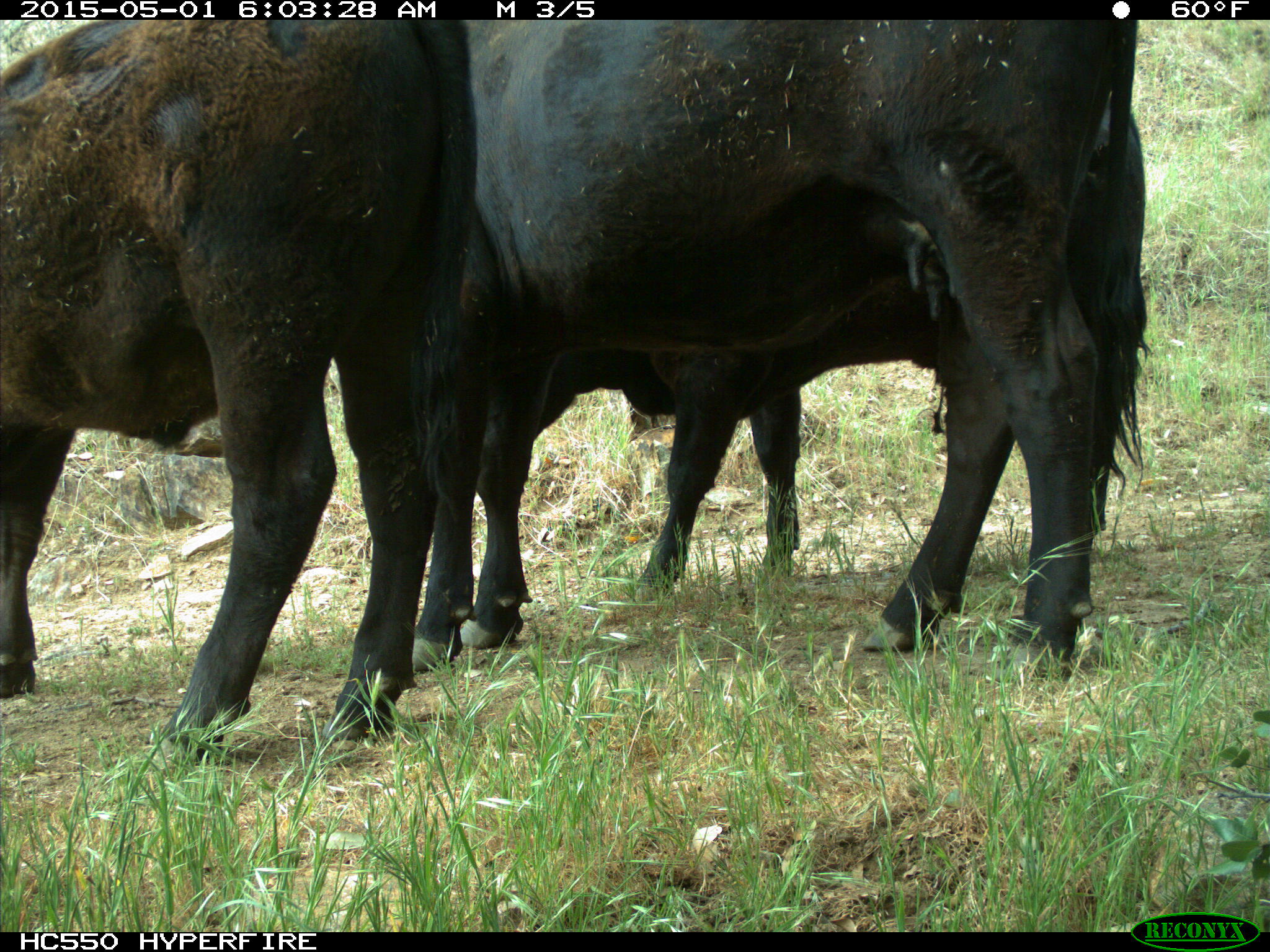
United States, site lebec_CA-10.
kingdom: Animalia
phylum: Chordata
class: Mammalia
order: Artiodactyla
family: Bovidae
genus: Bos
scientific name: Bos taurus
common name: domestic cow